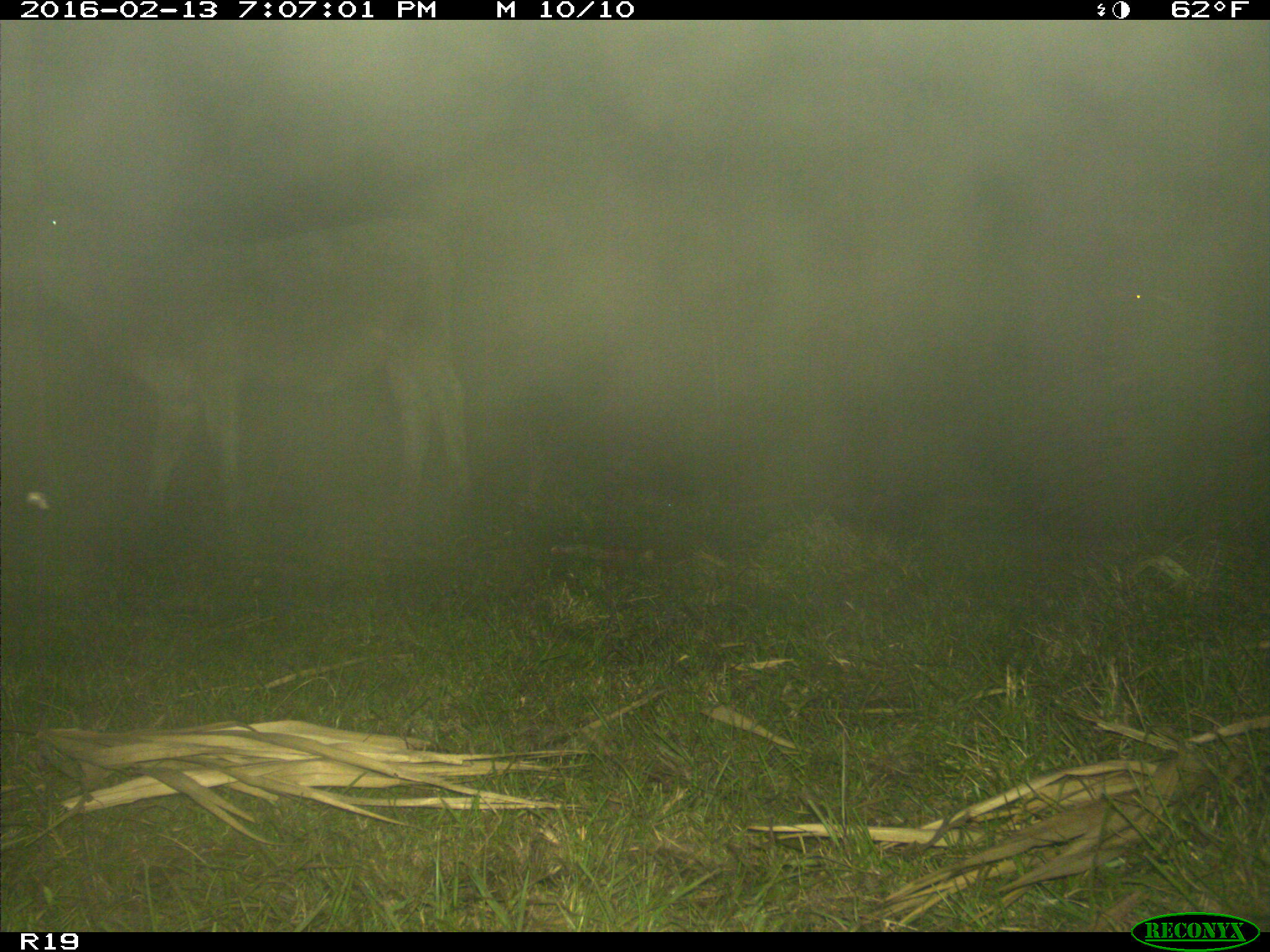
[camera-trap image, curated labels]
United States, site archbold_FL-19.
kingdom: Animalia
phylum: Chordata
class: Mammalia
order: Artiodactyla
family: Bovidae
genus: Bos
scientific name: Bos taurus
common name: domestic cow